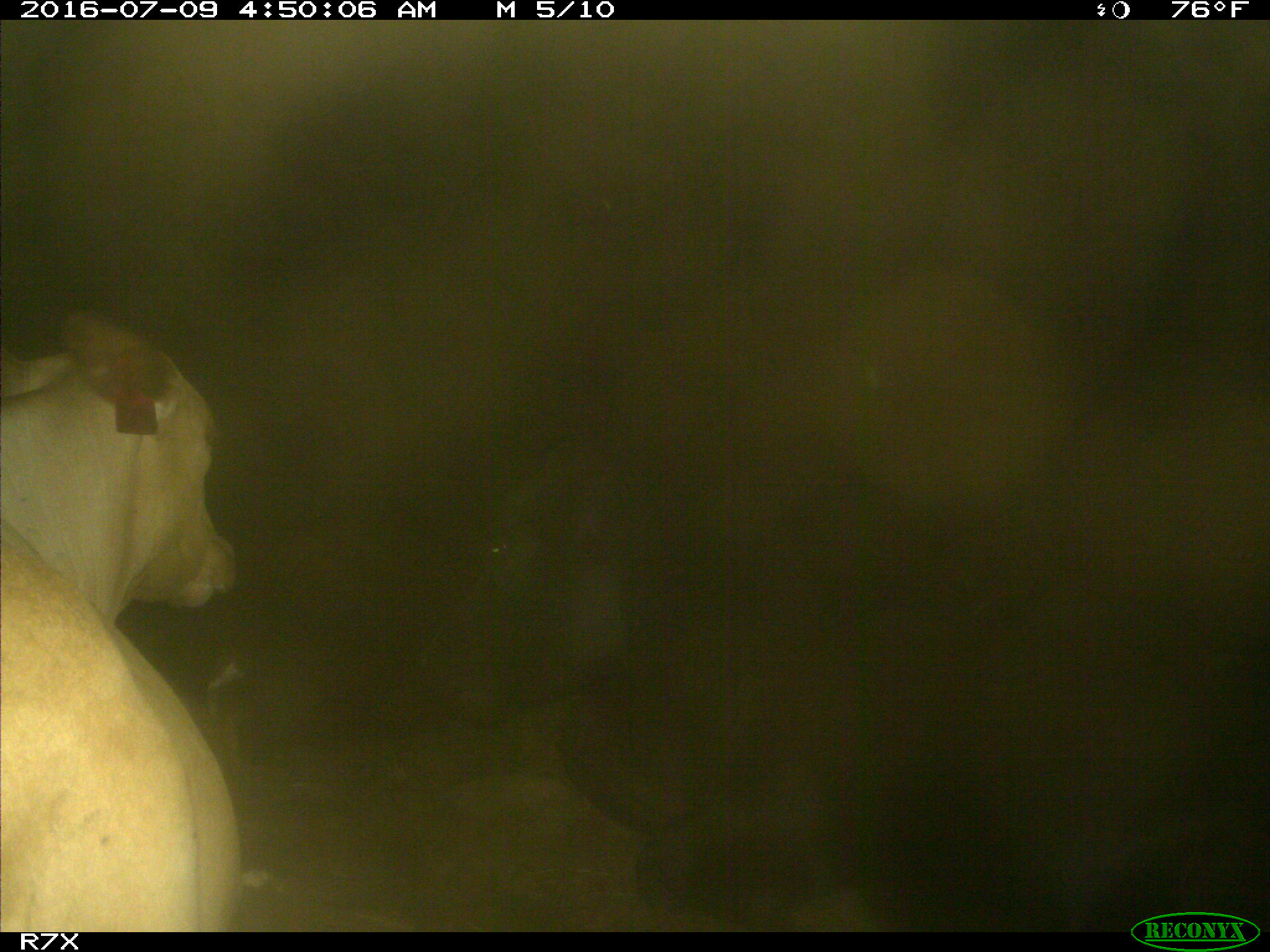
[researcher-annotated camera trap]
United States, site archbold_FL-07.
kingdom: Animalia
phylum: Chordata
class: Mammalia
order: Artiodactyla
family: Bovidae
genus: Bos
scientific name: Bos taurus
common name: domestic cow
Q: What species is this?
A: Bos taurus (domestic cow).